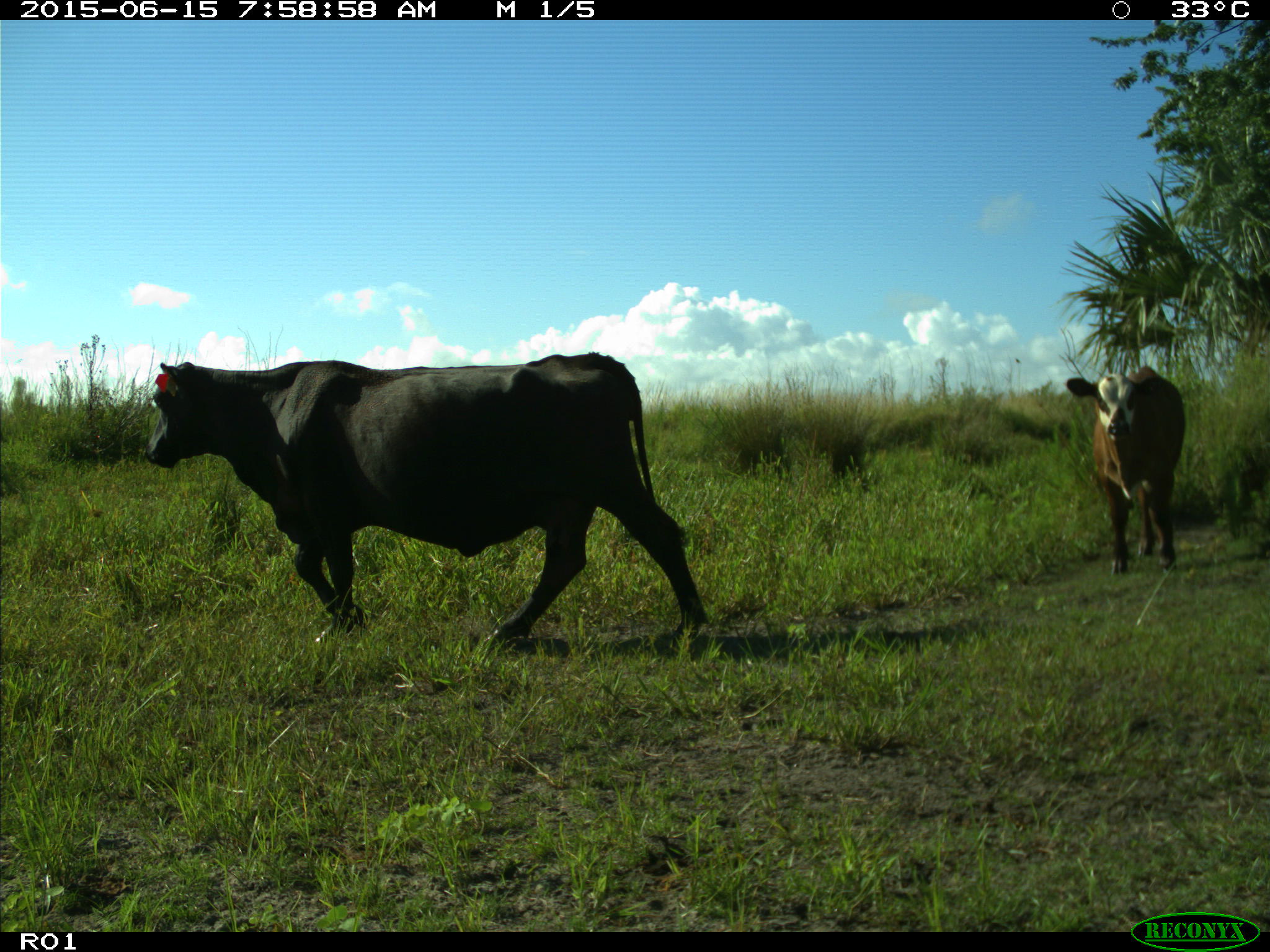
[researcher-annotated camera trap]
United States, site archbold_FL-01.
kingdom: Animalia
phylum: Chordata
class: Mammalia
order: Artiodactyla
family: Bovidae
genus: Bos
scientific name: Bos taurus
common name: domestic cow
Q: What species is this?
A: Bos taurus (domestic cow).